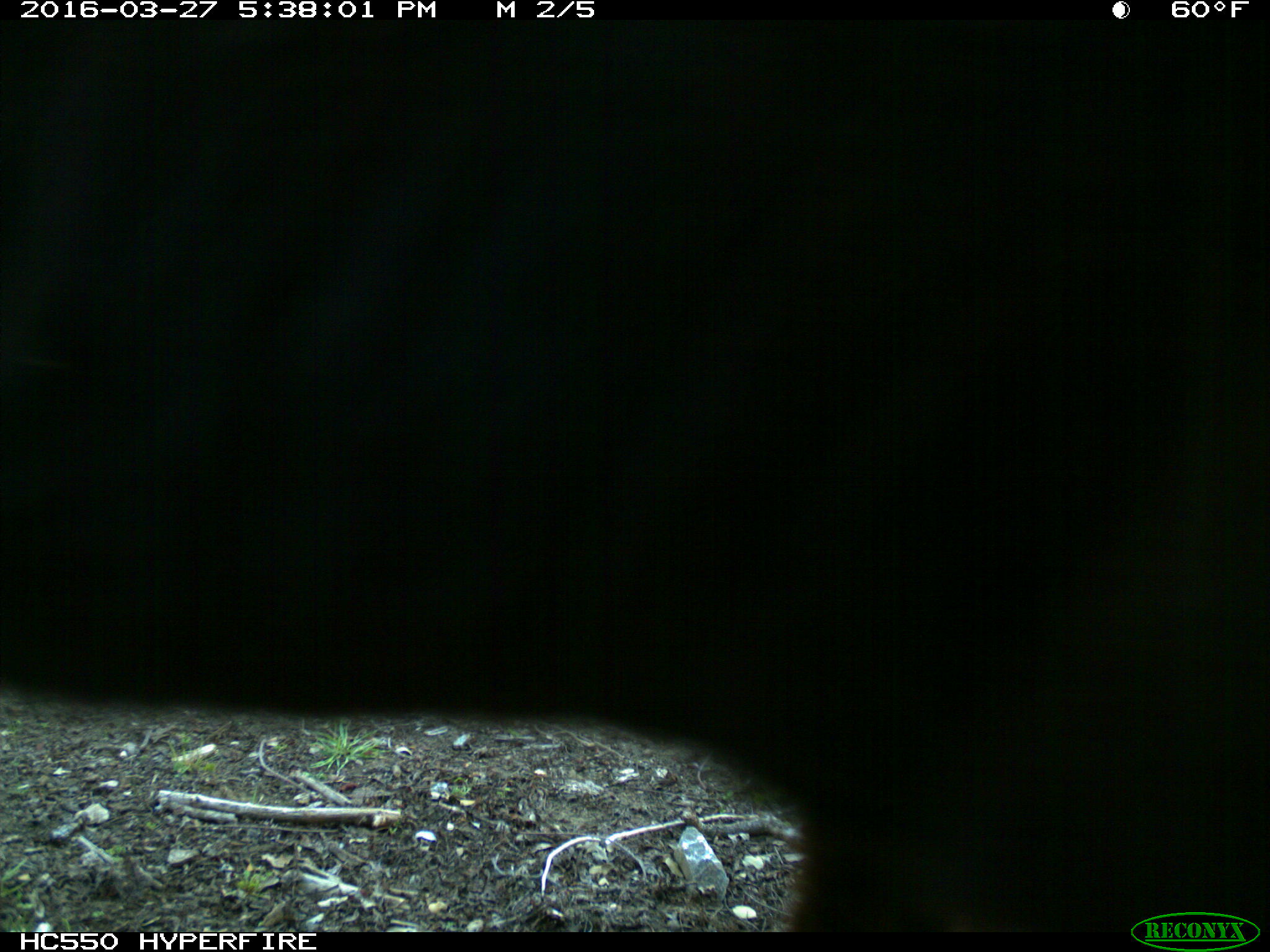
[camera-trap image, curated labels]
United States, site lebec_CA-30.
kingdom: Animalia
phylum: Chordata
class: Mammalia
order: Artiodactyla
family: Bovidae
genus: Bos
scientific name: Bos taurus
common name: domestic cow